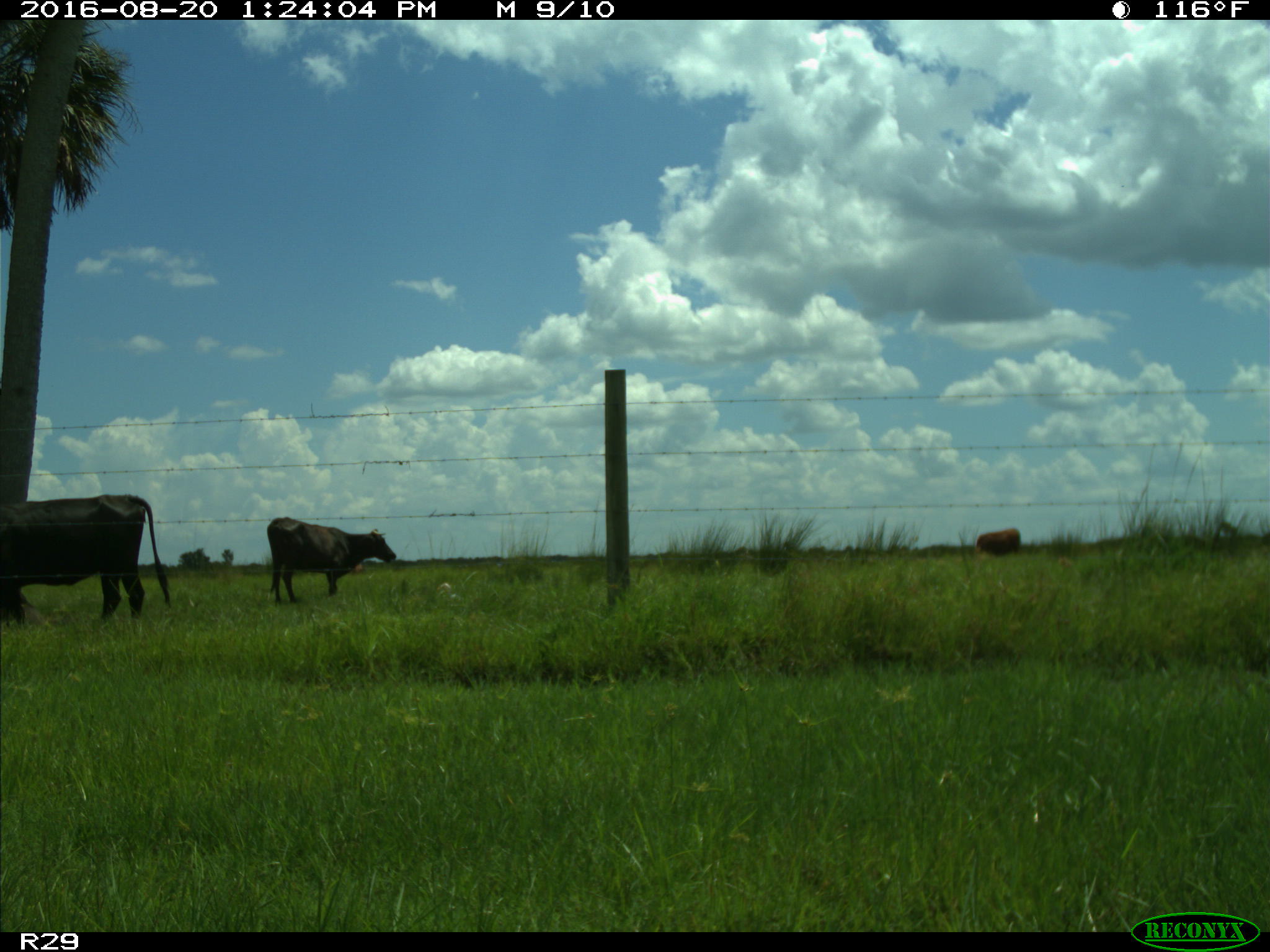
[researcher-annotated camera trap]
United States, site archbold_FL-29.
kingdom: Animalia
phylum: Chordata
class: Mammalia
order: Artiodactyla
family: Bovidae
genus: Bos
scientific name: Bos taurus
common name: domestic cow